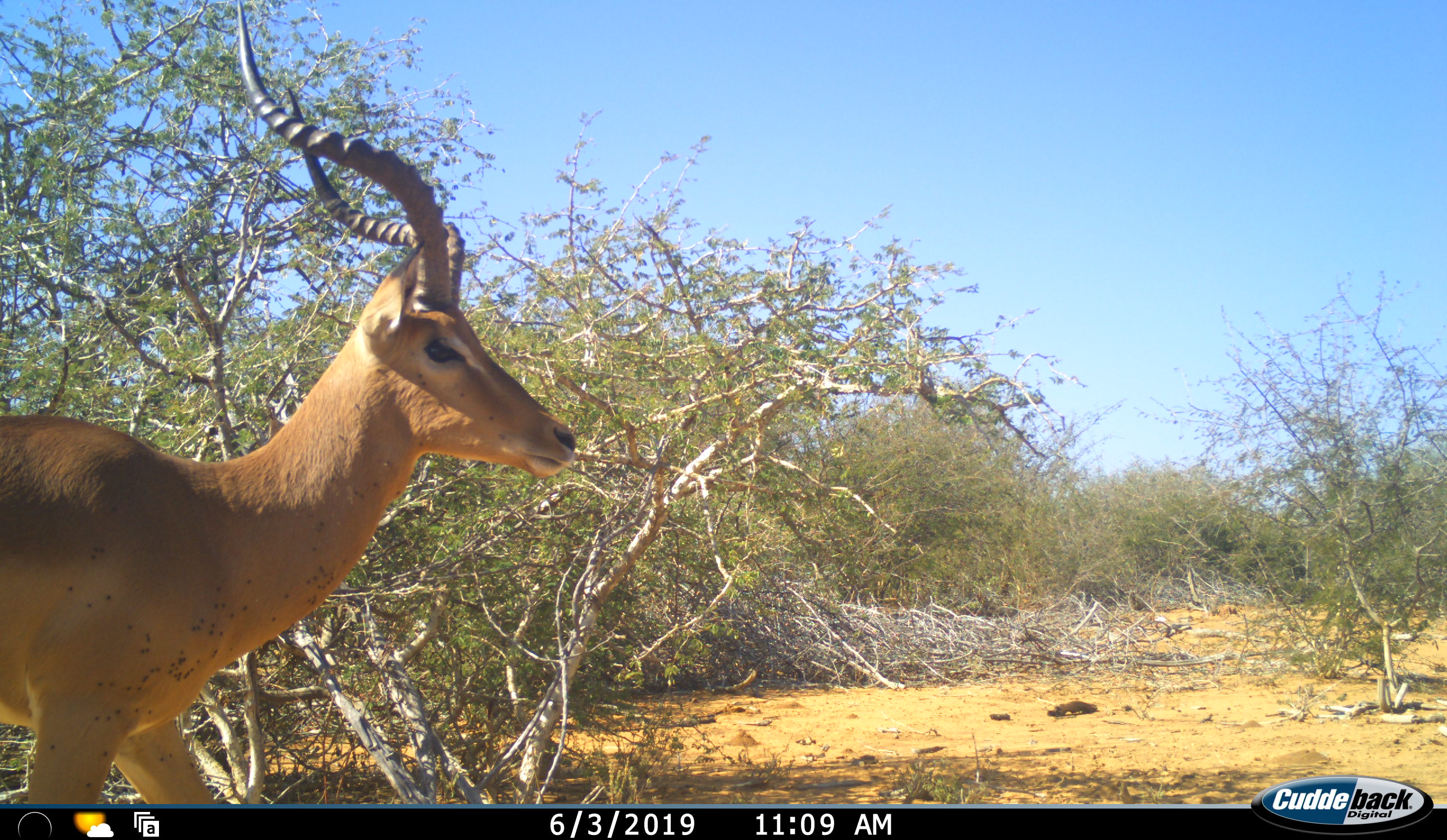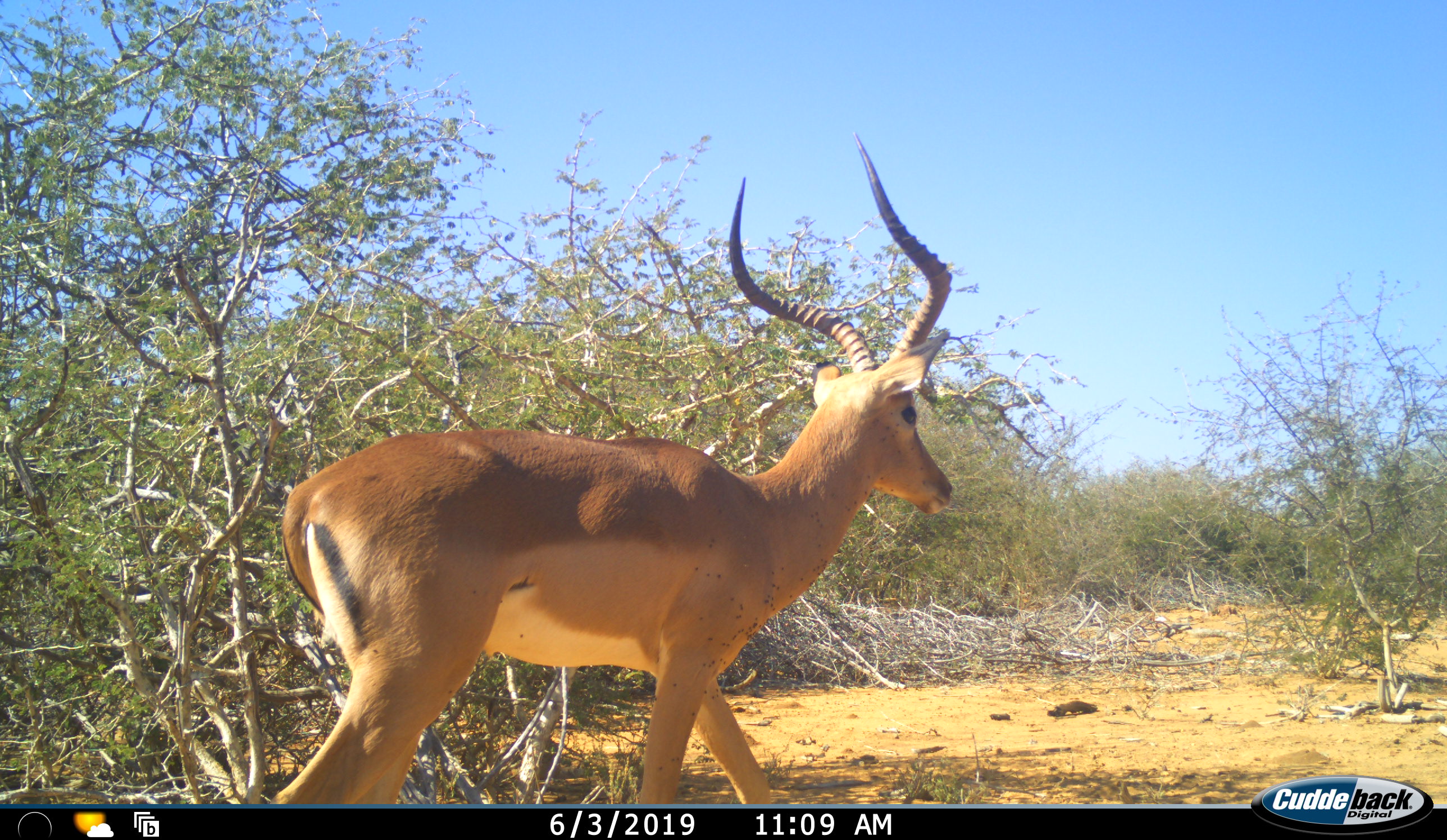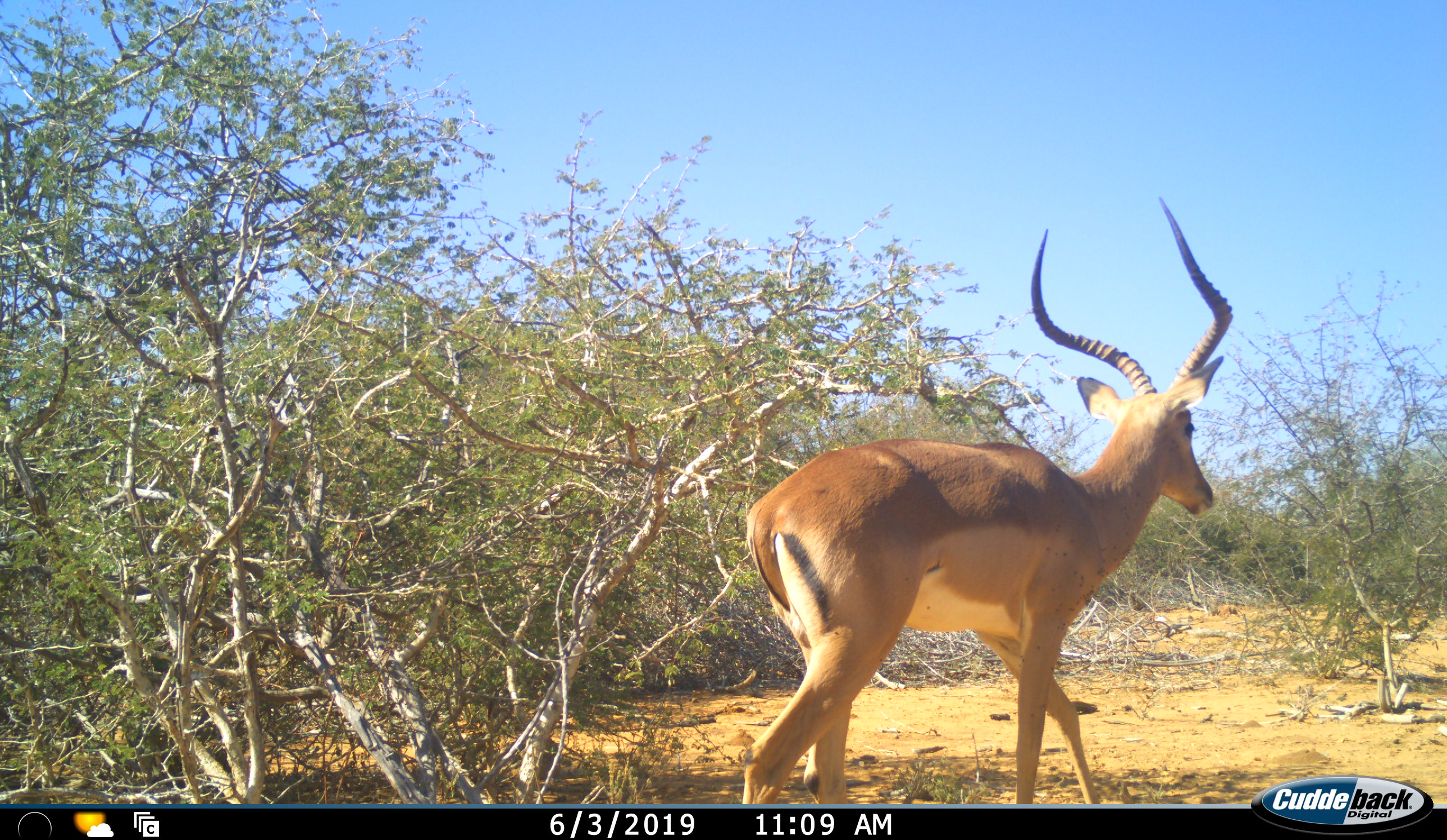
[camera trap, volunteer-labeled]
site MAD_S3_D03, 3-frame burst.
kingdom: Animalia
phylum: Chordata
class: Mammalia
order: Artiodactyla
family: Bovidae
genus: Aepyceros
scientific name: Aepyceros melampus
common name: impala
Impala (Aepyceros melampus), count 1. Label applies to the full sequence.